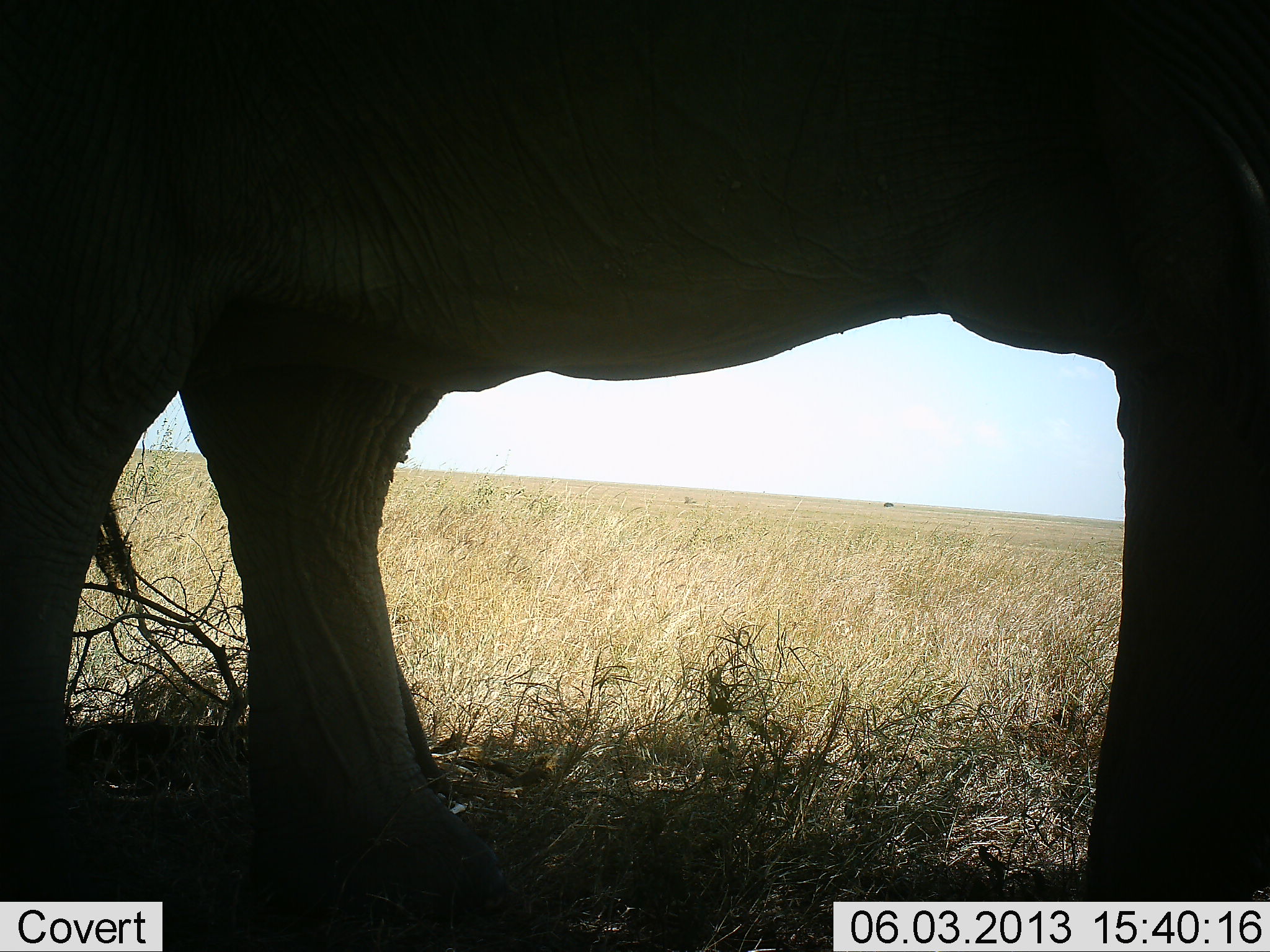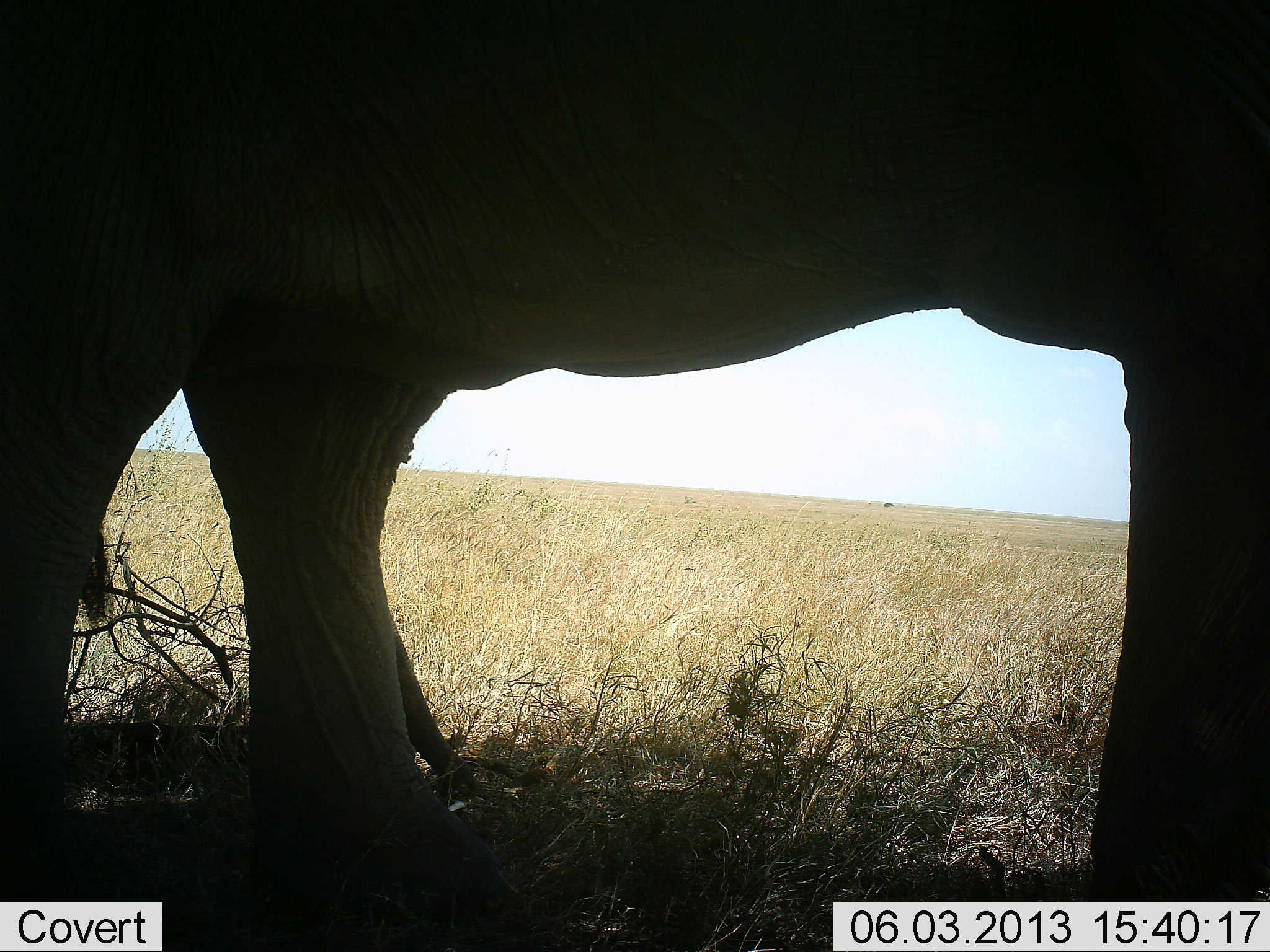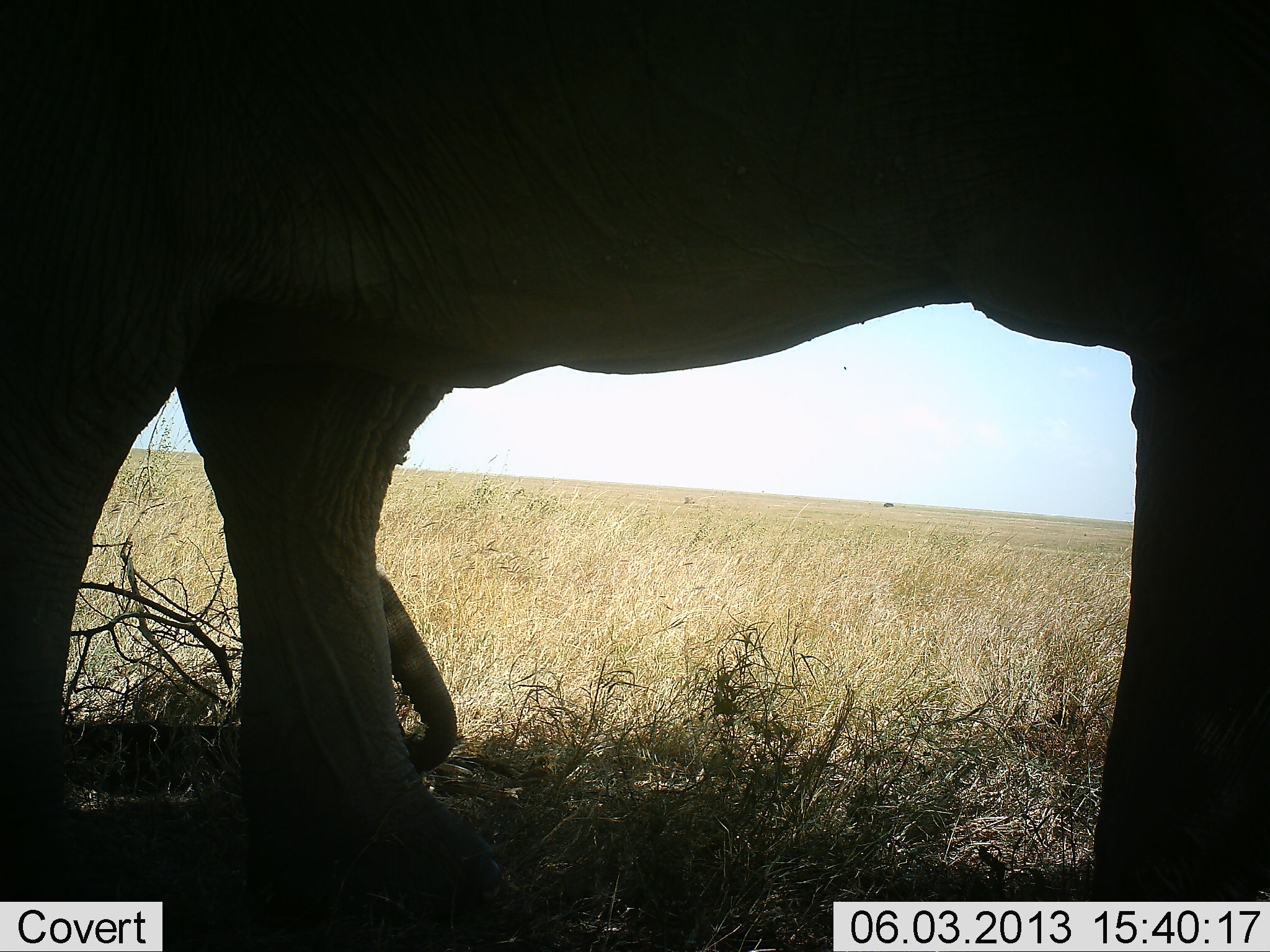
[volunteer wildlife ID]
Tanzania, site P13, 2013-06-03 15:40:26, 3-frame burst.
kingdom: Animalia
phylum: Chordata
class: Mammalia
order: Proboscidea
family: Elephantidae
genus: Loxodonta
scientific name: Loxodonta africana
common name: african bush elephant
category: elephant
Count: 2.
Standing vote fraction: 100%.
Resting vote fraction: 0%.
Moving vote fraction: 0%.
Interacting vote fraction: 0%.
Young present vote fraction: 50%.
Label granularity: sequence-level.